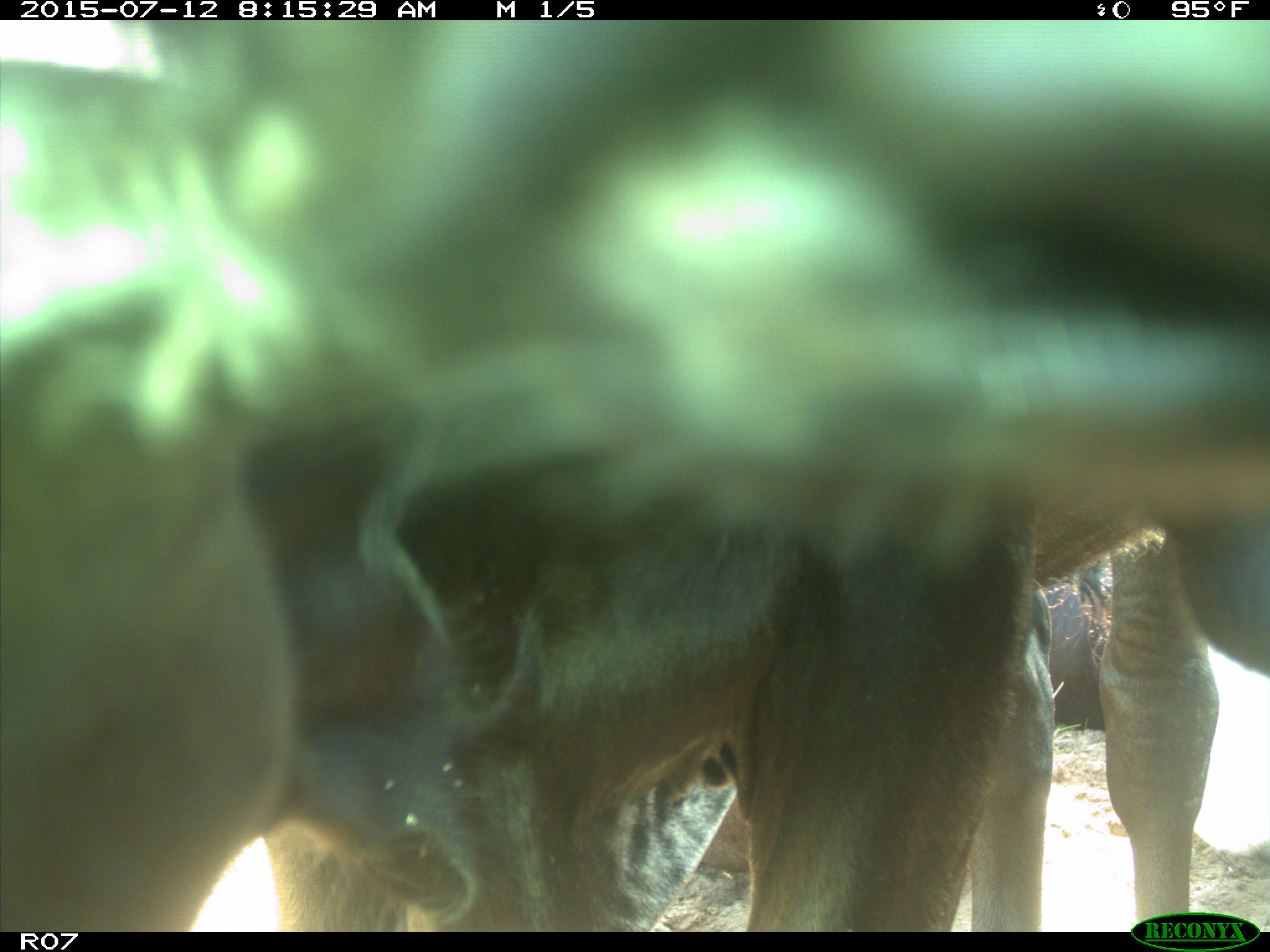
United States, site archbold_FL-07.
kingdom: Animalia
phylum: Chordata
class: Mammalia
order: Artiodactyla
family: Bovidae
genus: Bos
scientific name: Bos taurus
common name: domestic cow